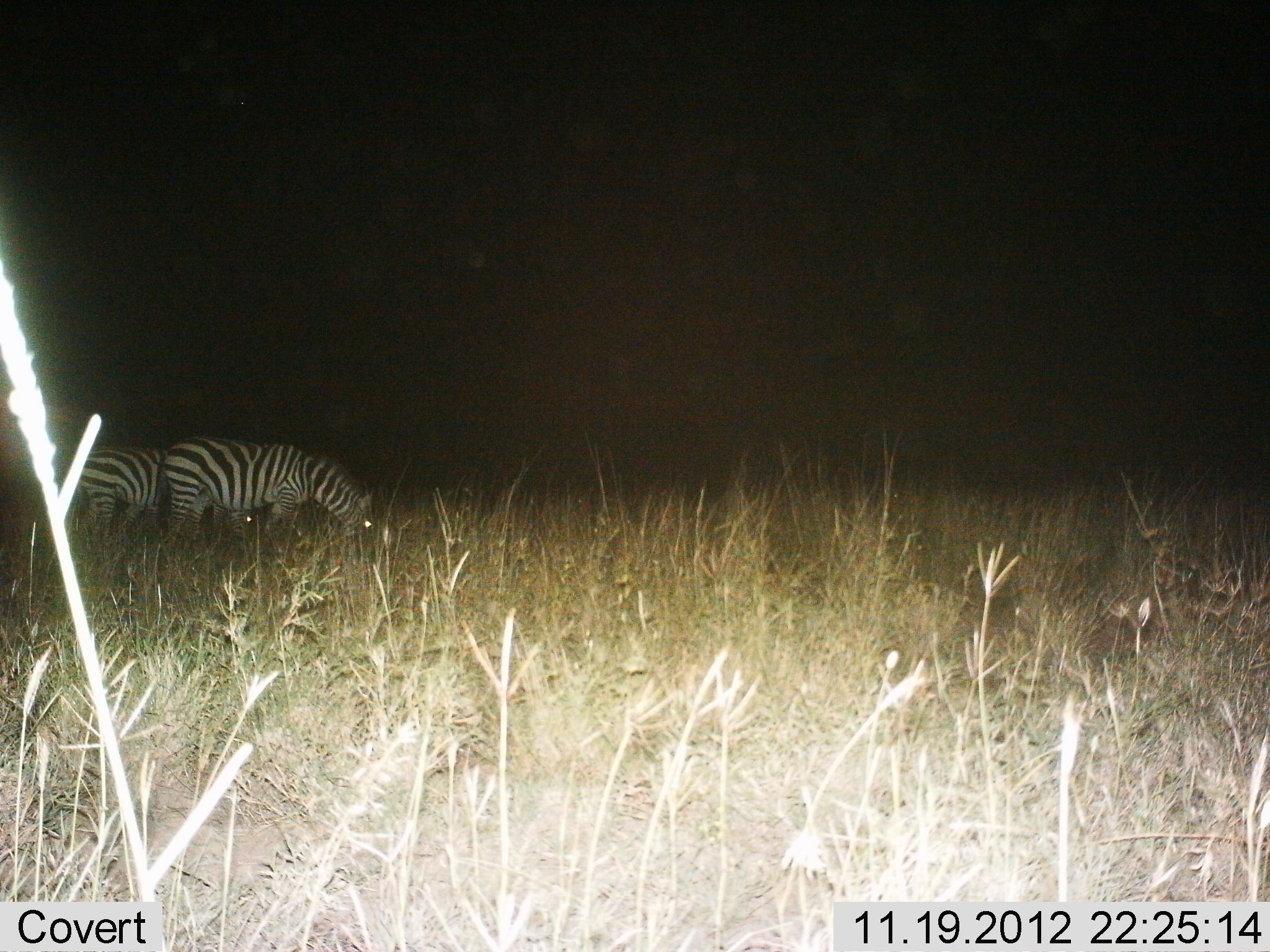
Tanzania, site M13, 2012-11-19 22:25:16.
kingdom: Animalia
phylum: Chordata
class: Mammalia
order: Perissodactyla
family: Equidae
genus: Equus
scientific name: Equus quagga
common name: plains zebra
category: zebra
Zebra (plains zebra) (Equus quagga), count 2. Behavior (volunteer vote fractions): standing 20%, resting 0%, moving 0%, interacting 0%. Young present (vote fraction): 0%. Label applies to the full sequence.